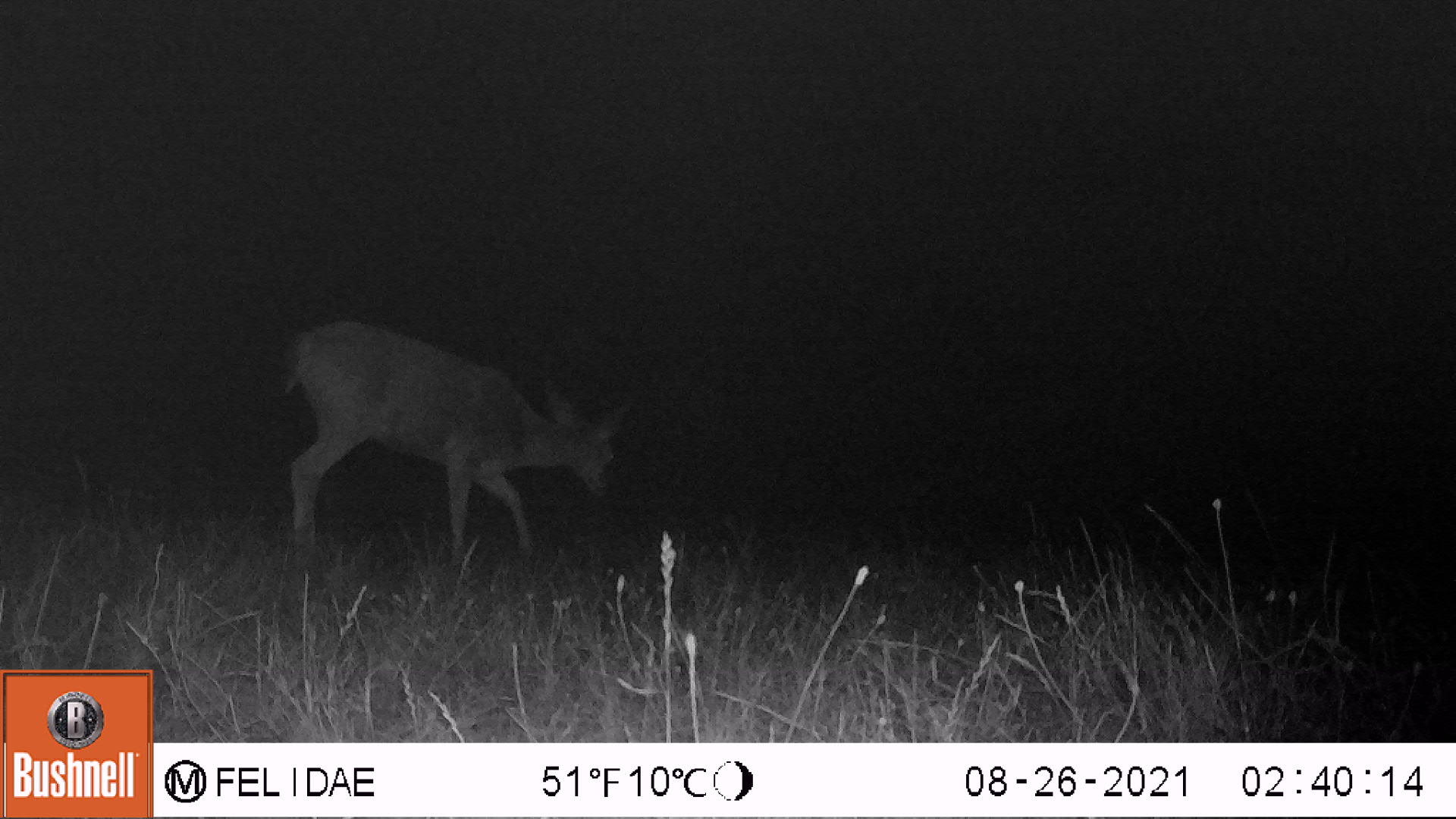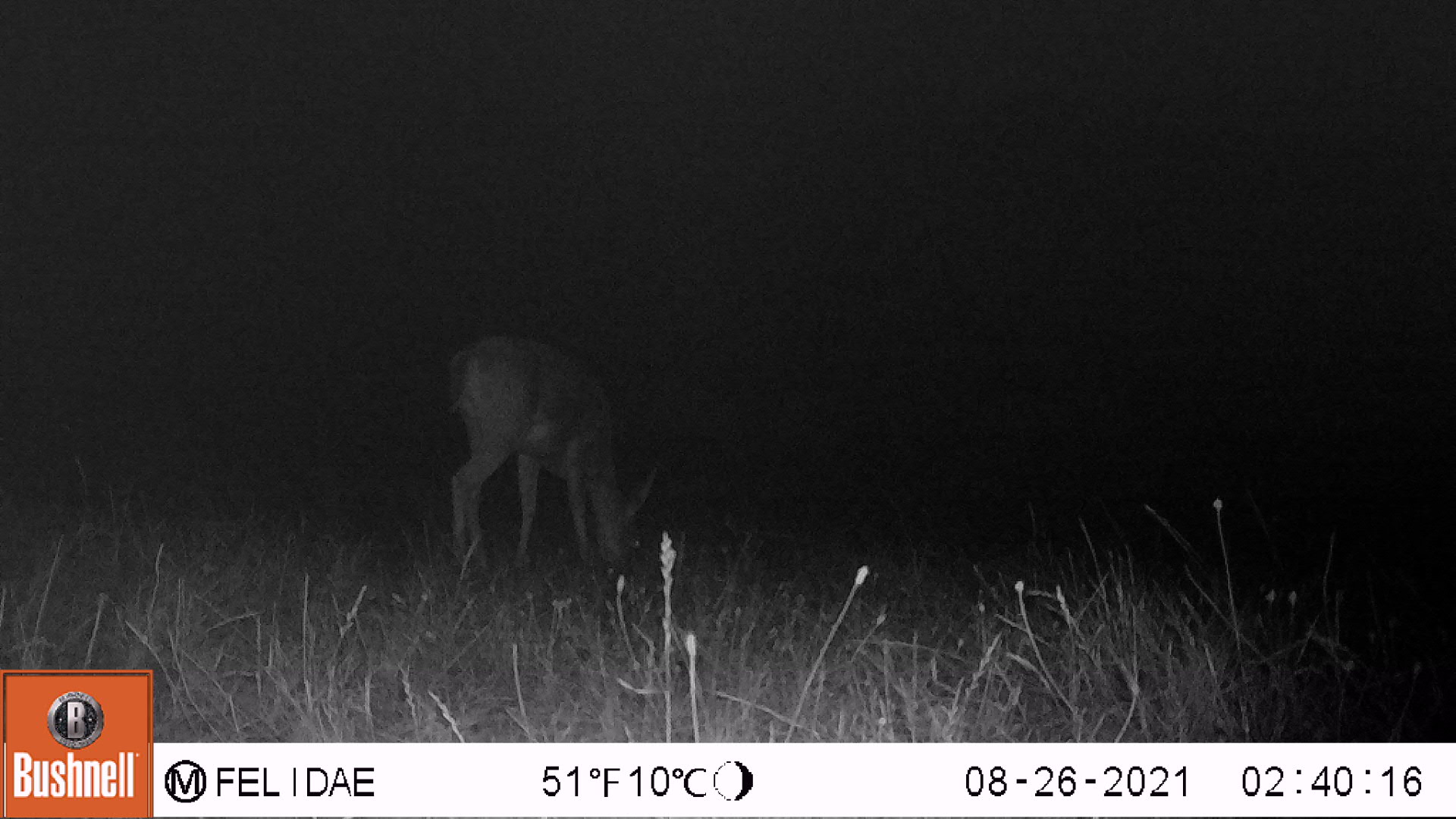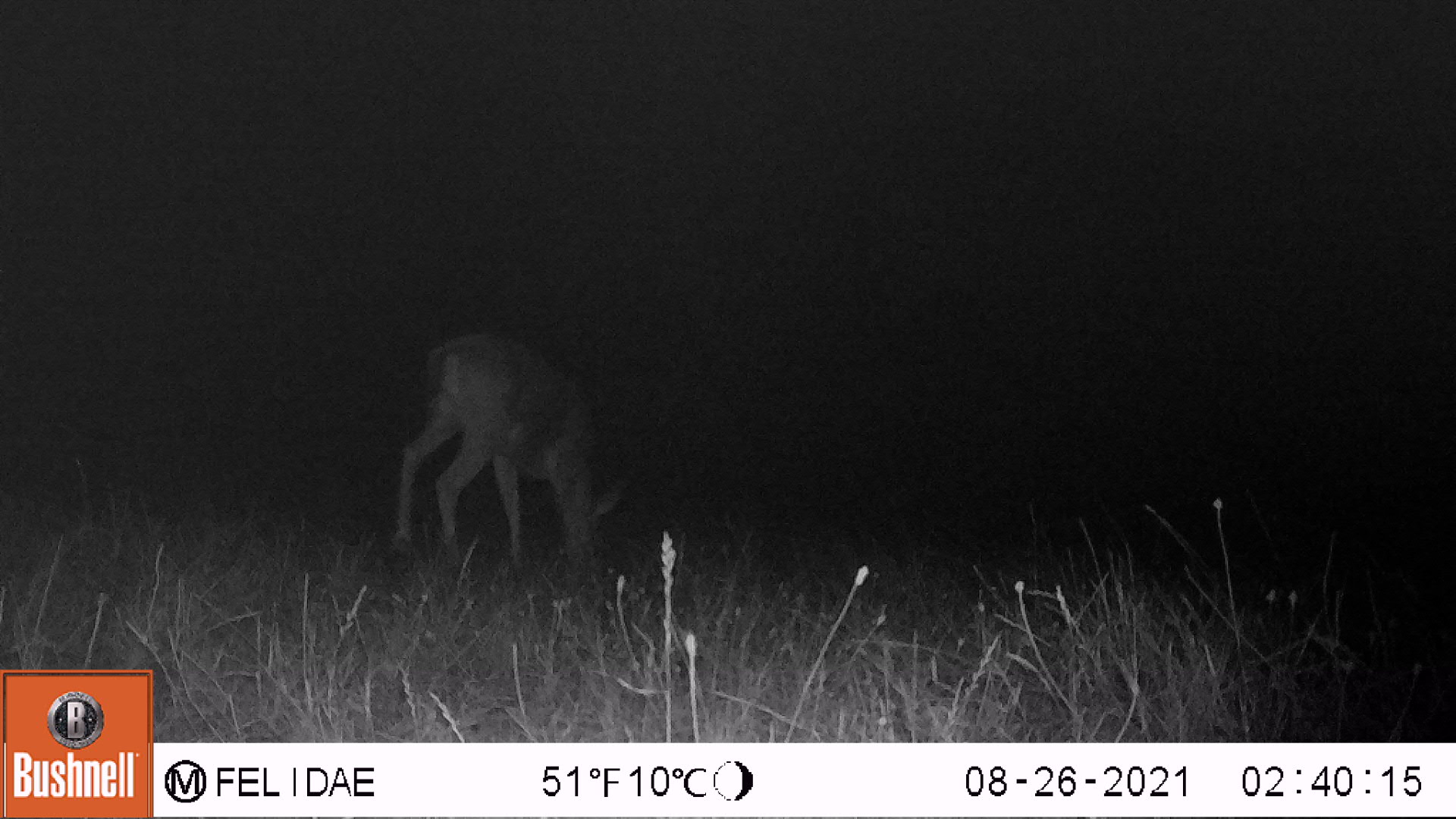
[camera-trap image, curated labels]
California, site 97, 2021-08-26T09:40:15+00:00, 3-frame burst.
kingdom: Animalia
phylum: Chordata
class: Mammalia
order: Artiodactyla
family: Cervidae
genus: Odocoileus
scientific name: Odocoileus hemionus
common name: mule deer